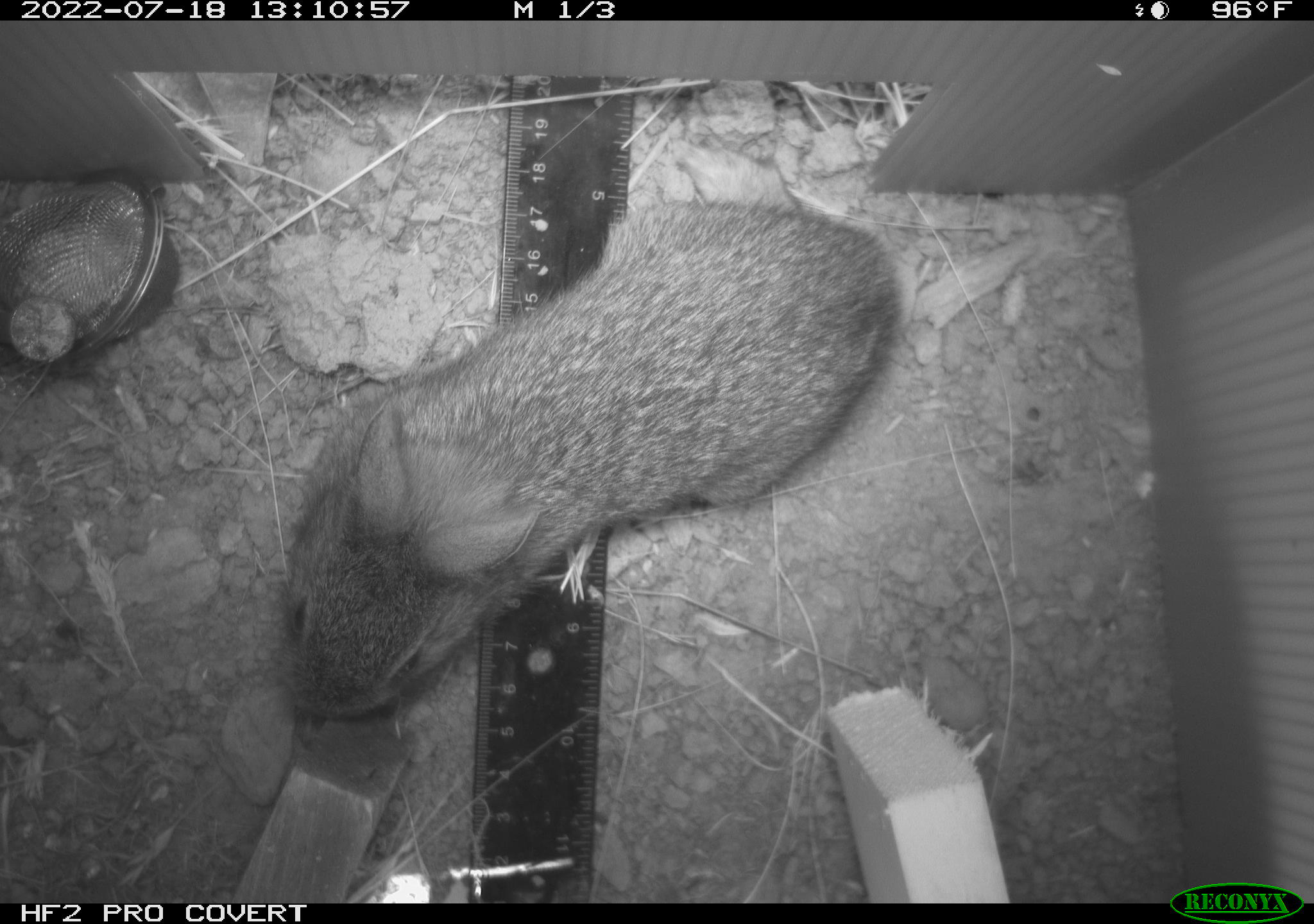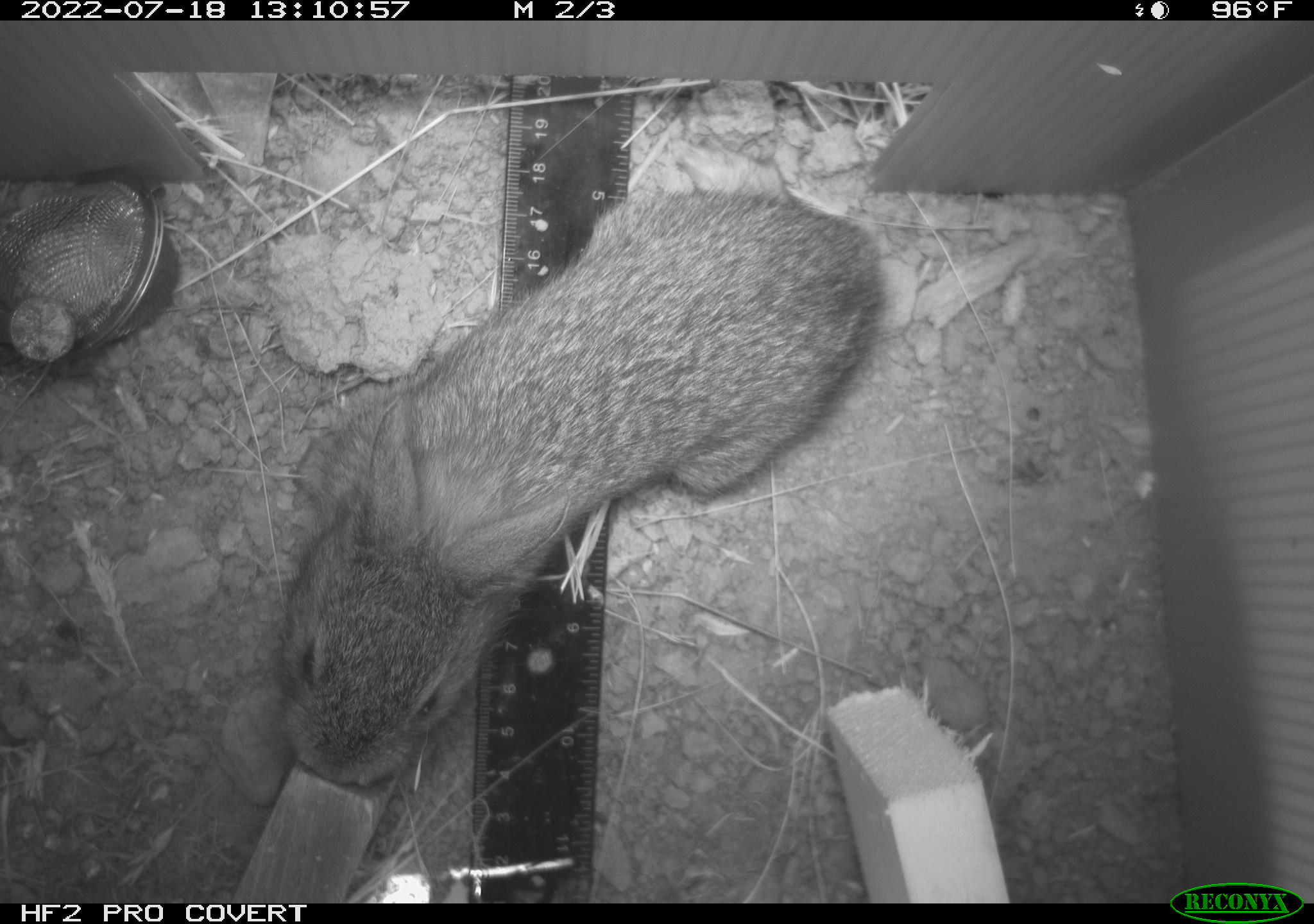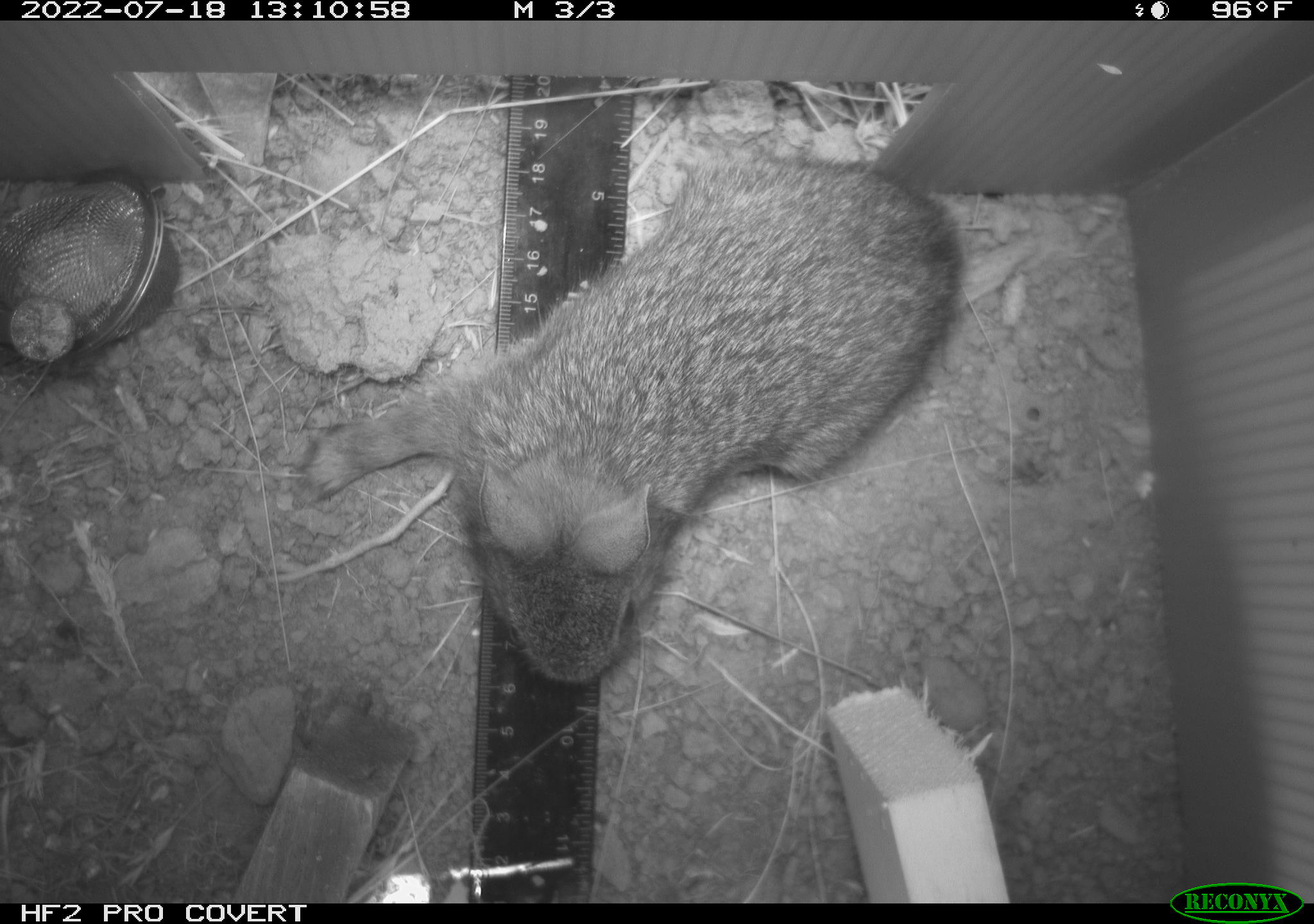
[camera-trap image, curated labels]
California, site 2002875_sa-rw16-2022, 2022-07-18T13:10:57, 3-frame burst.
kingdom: Animalia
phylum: Chordata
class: Mammalia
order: Lagomorpha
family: Leporidae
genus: Sylvilagus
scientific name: Sylvilagus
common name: cottontail rabbits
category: sylvilagus species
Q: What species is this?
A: Sylvilagus species (cottontail rabbits) (Sylvilagus).